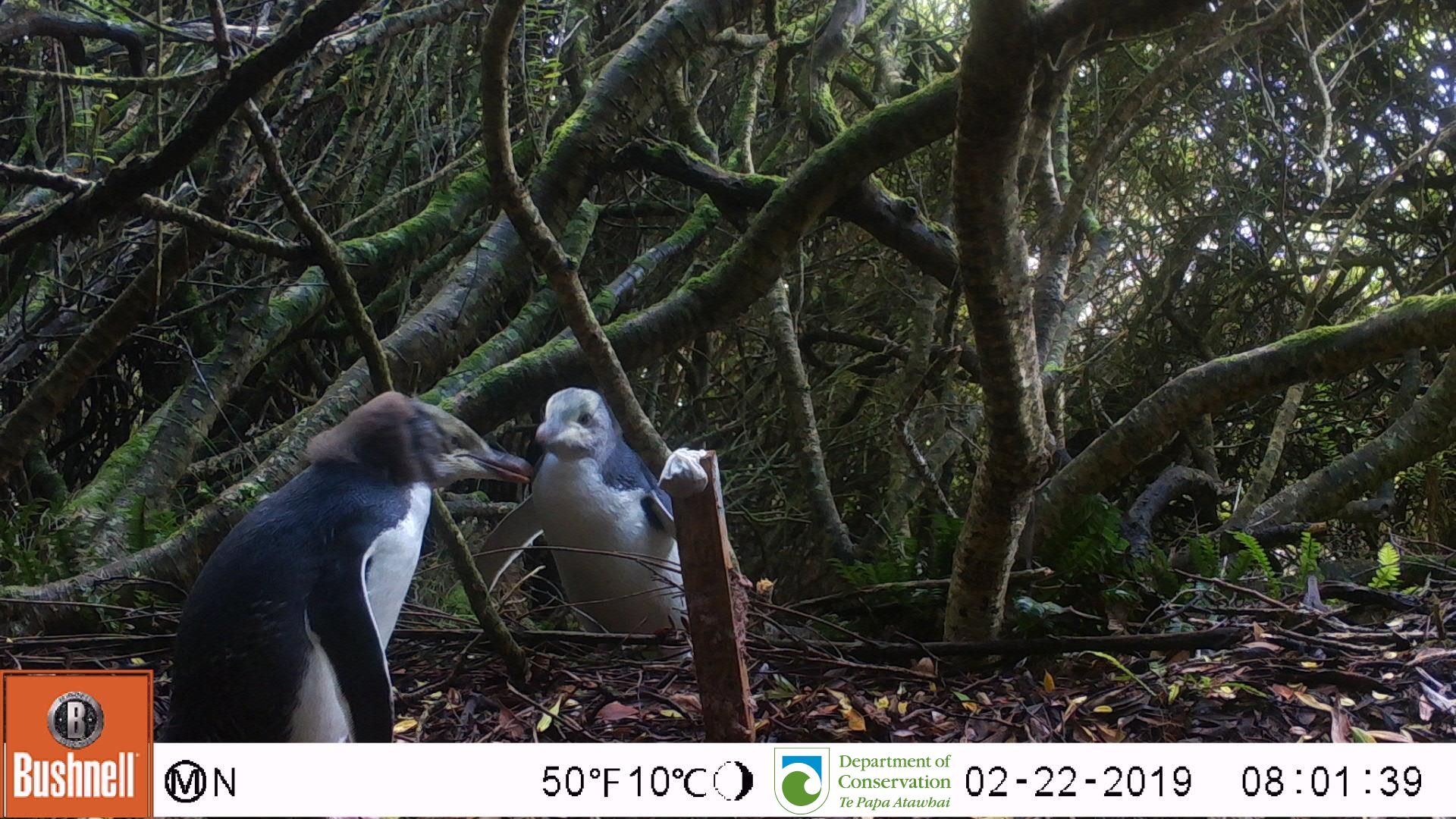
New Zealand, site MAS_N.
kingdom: Animalia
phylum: Chordata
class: Aves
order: Sphenisciformes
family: Spheniscidae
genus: Megadyptes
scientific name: Megadyptes antipodes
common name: yellow-eyed penguin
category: yellow eyed penguin